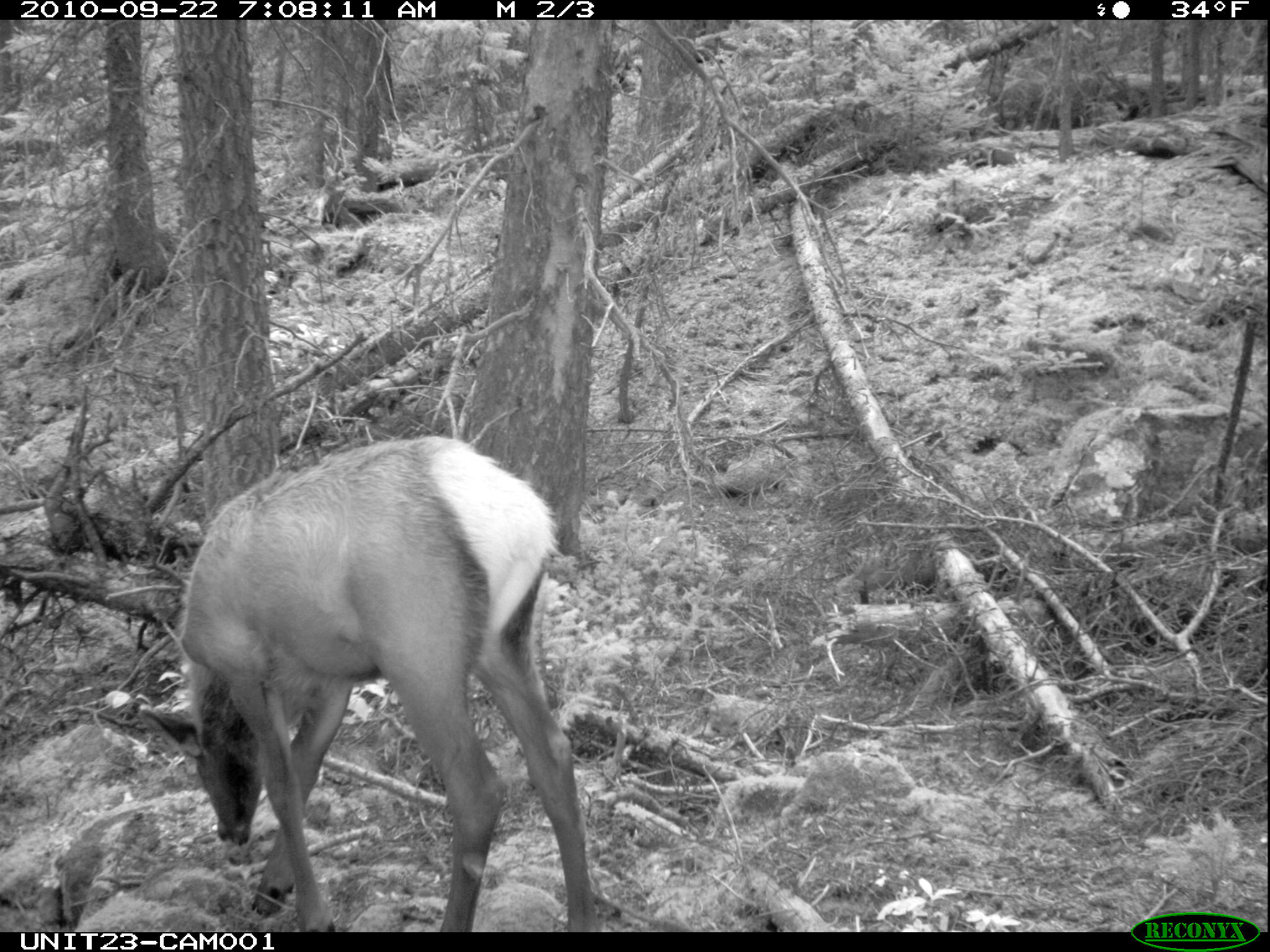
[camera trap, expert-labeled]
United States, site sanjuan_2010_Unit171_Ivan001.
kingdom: Animalia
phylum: Chordata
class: Mammalia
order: Artiodactyla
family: Cervidae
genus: Cervus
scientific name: Cervus elaphus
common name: red deer